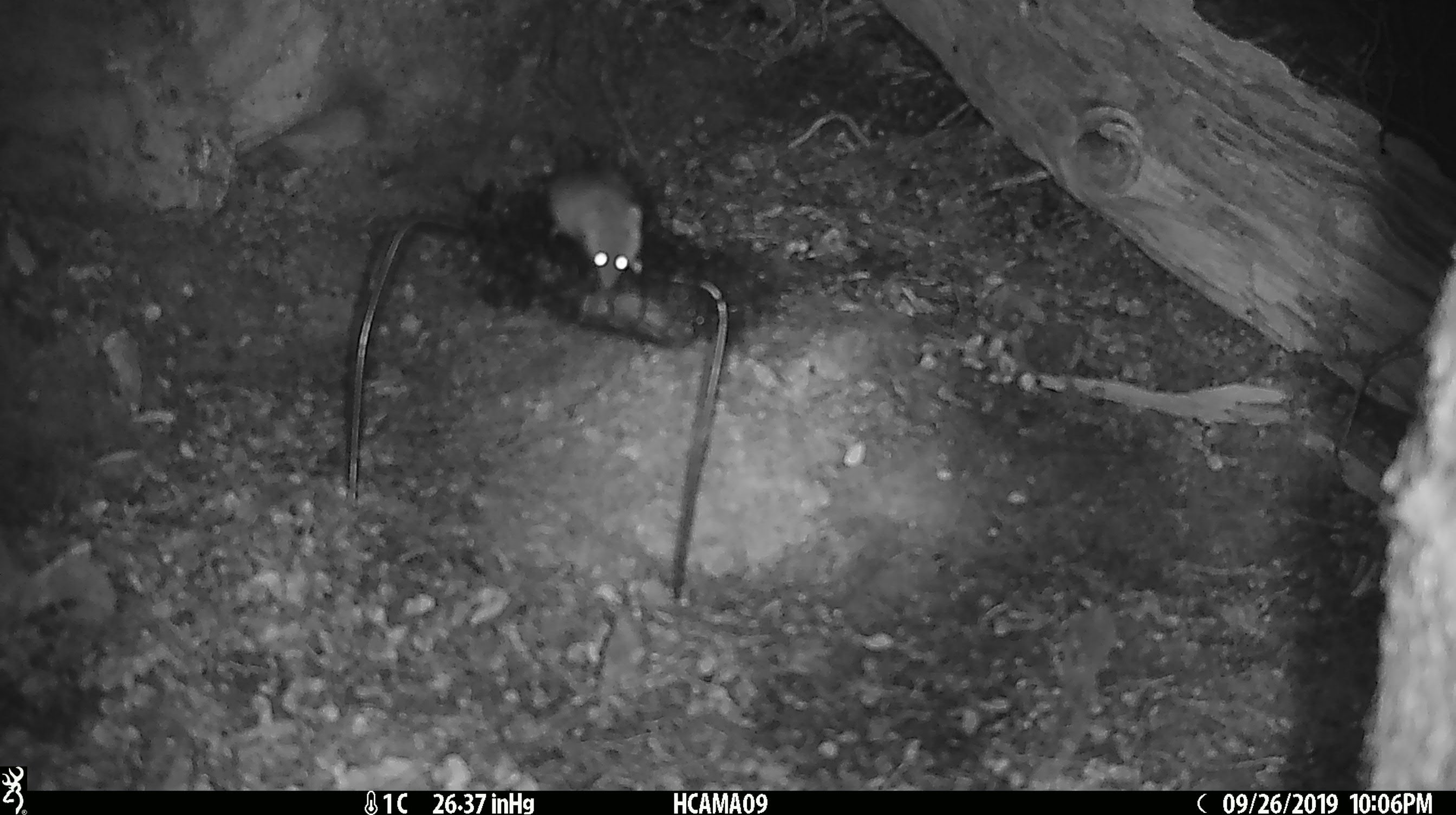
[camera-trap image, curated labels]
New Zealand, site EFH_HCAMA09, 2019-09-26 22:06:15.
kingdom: Animalia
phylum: Chordata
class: Mammalia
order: Rodentia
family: Muridae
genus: Mus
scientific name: Mus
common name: mouse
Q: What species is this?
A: Mouse (Mus).